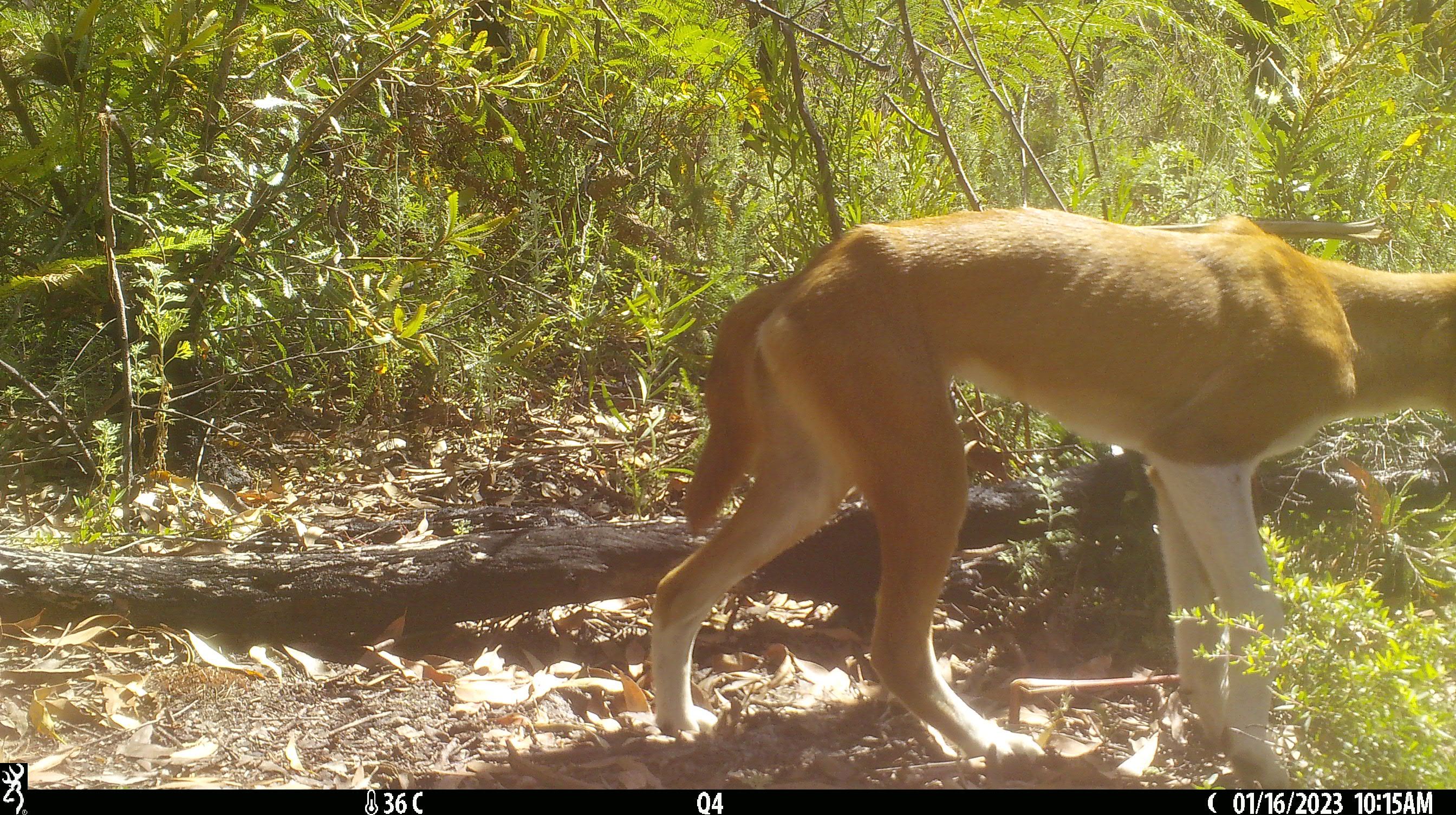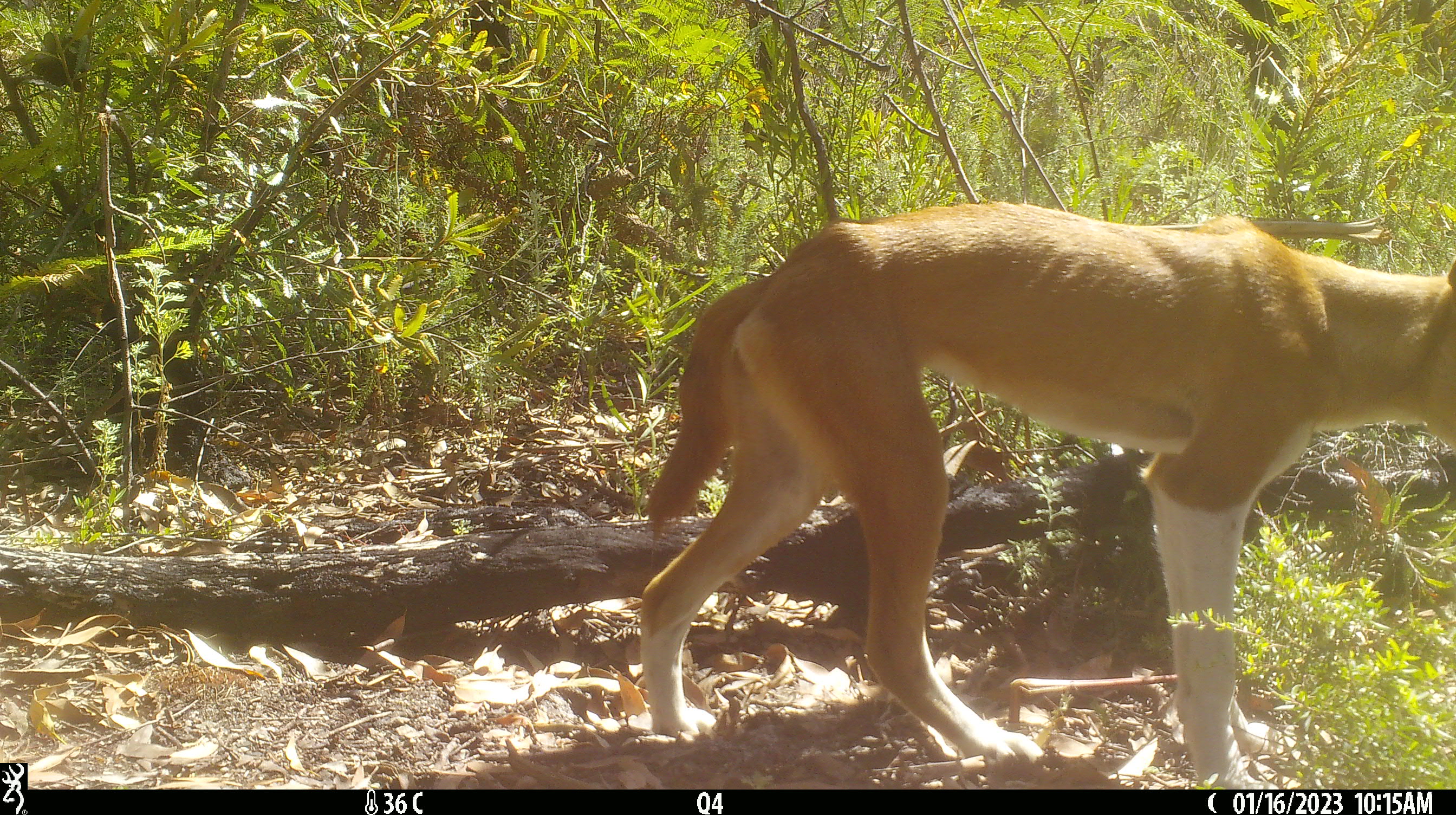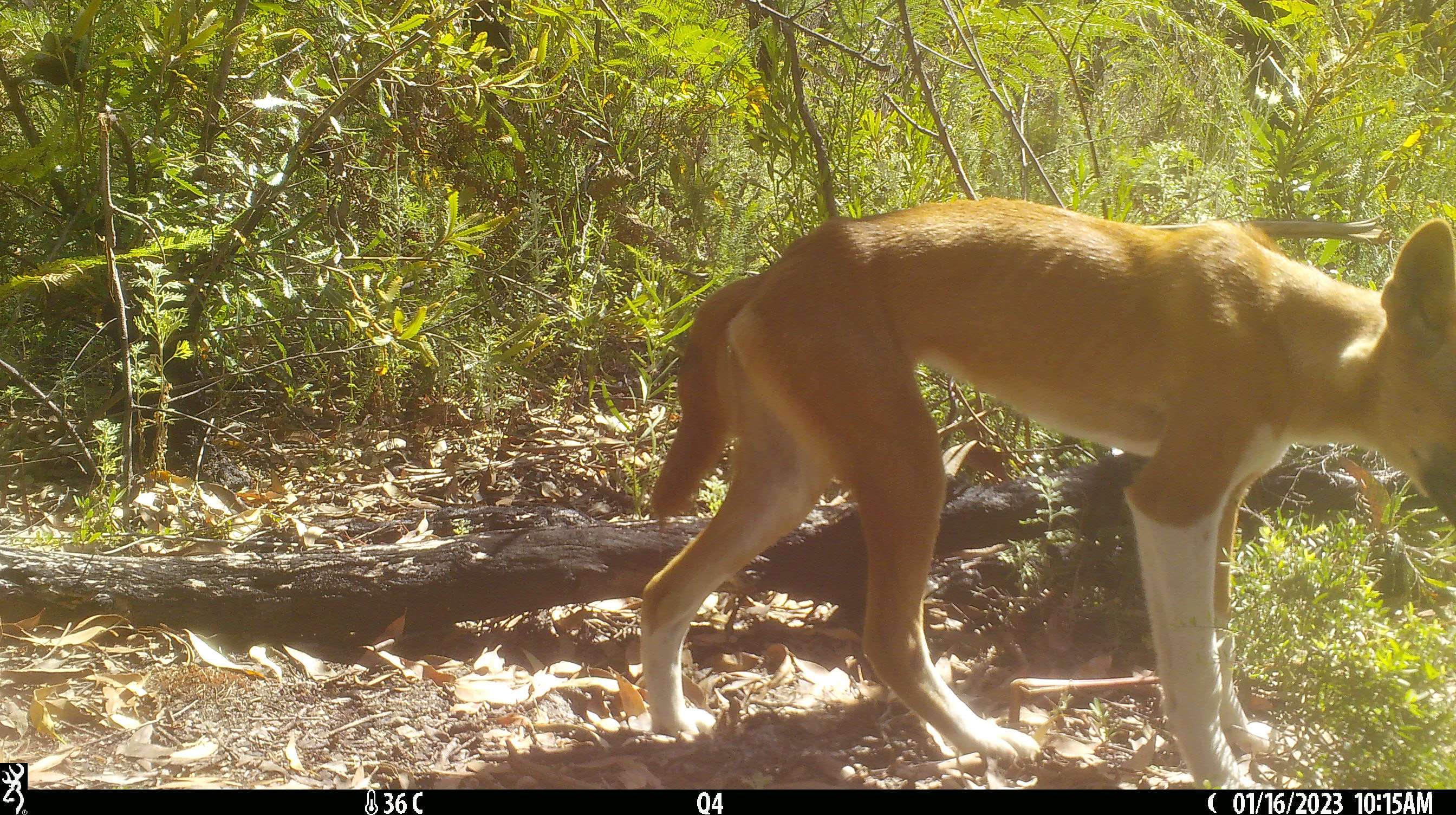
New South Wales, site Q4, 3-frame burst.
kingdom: Animalia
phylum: Chordata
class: Mammalia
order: Carnivora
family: Canidae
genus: Canis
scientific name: Canis familiaris dingo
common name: dingo